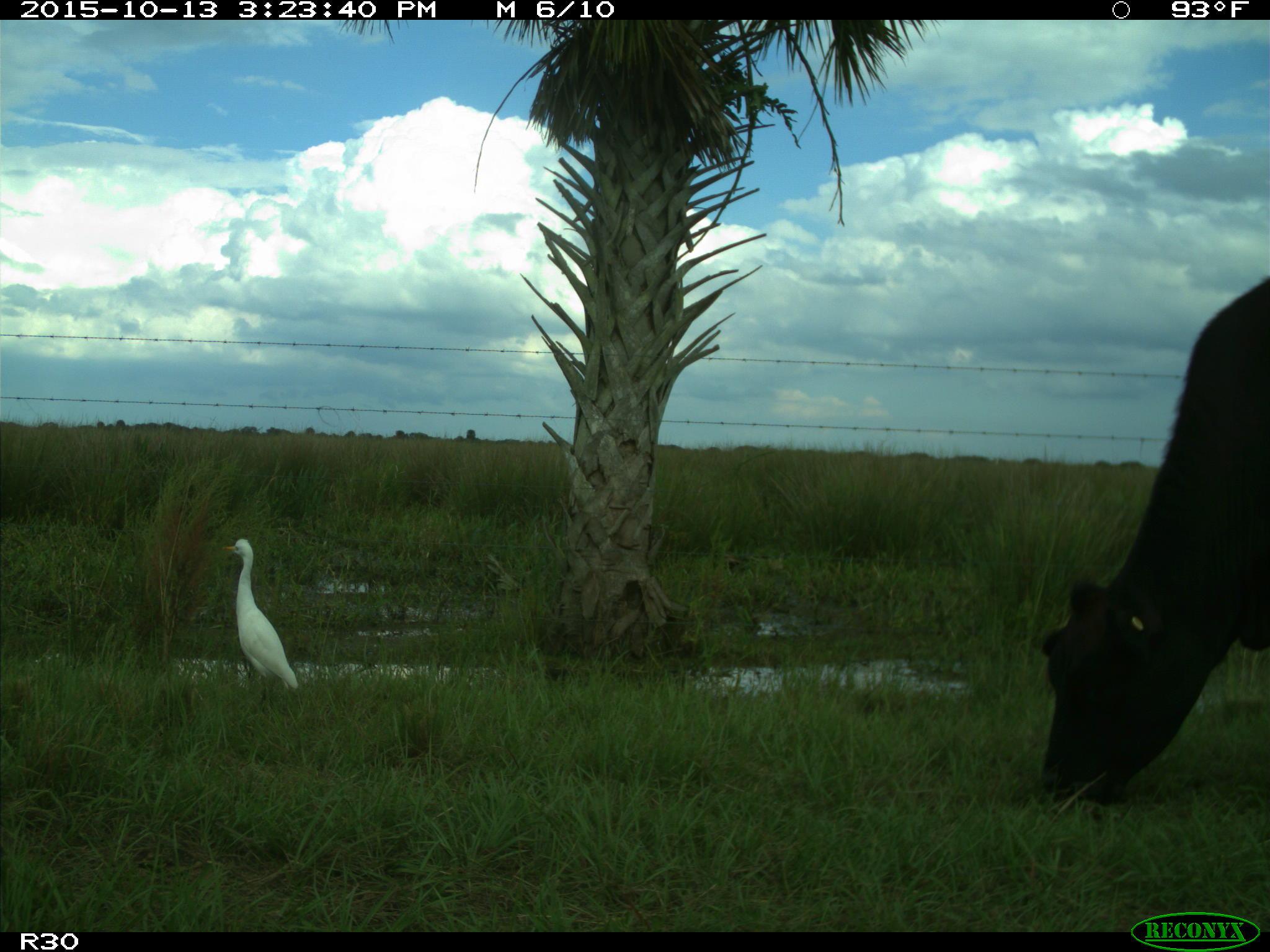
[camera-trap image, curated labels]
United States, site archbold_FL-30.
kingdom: Animalia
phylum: Chordata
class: Mammalia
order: Artiodactyla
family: Bovidae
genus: Bos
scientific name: Bos taurus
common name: domestic cow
Bos taurus (domestic cow).